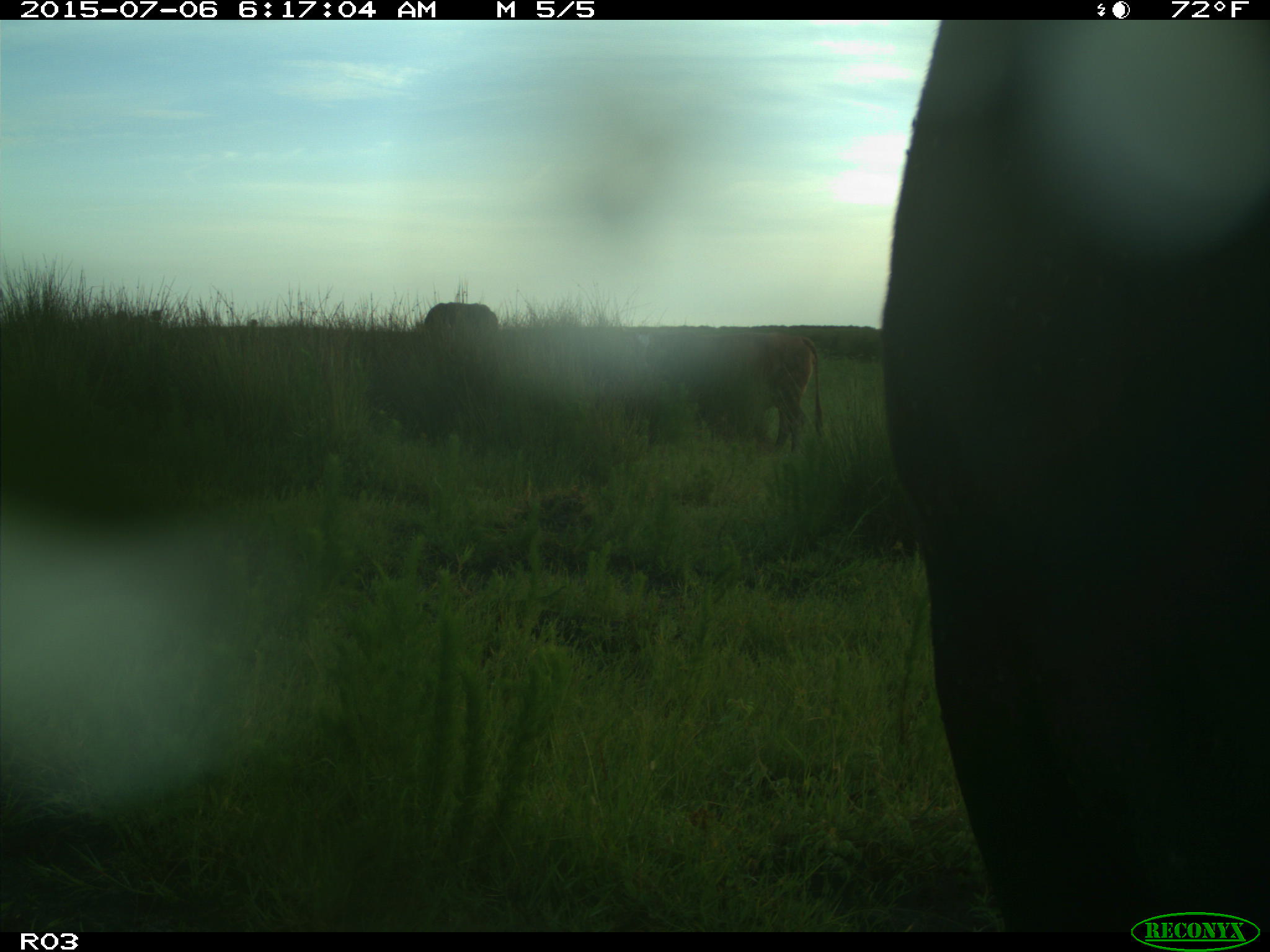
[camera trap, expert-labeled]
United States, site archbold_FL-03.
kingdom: Animalia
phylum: Chordata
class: Mammalia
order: Artiodactyla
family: Bovidae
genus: Bos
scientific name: Bos taurus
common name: domestic cow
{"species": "Bos taurus (domestic cow)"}